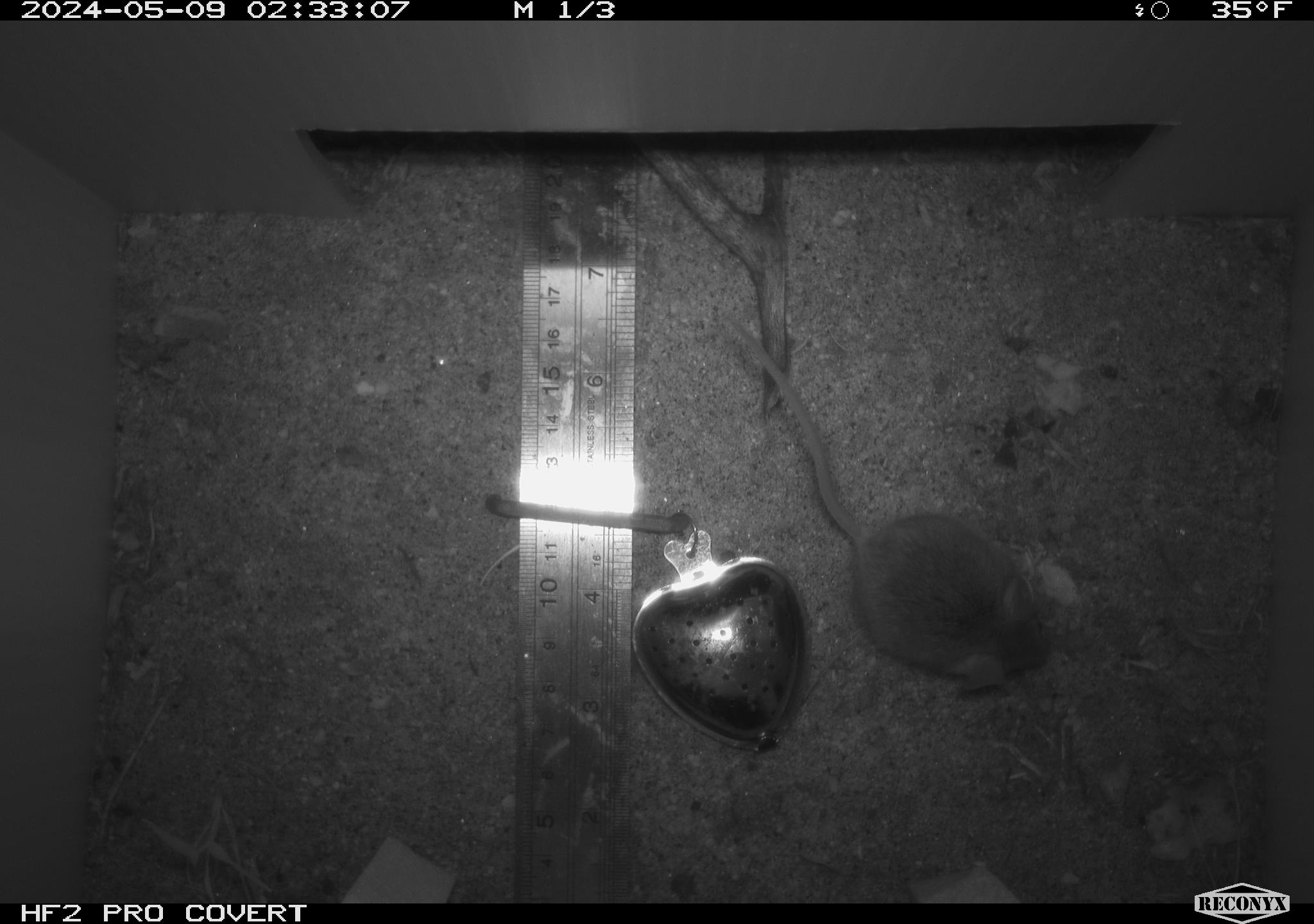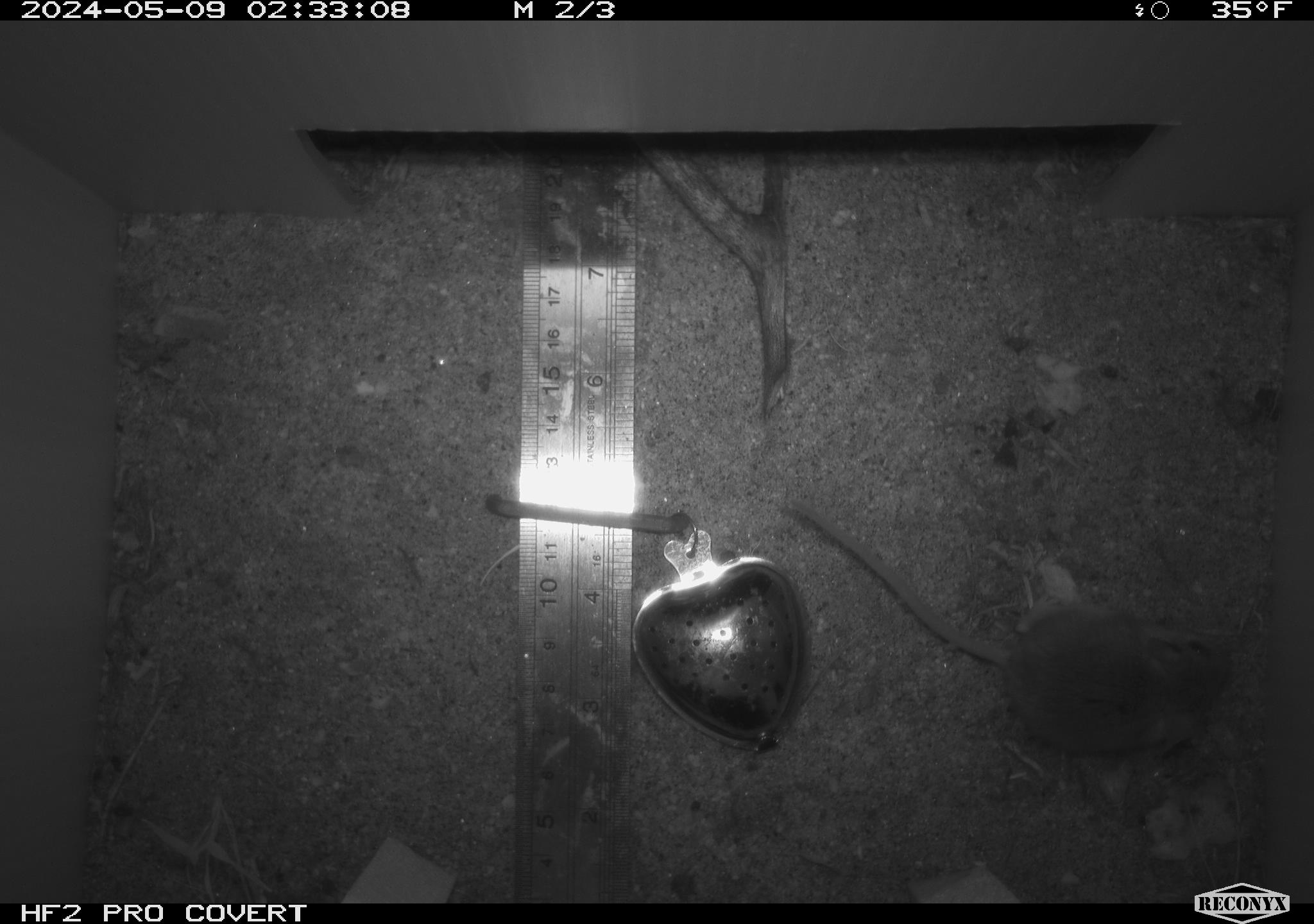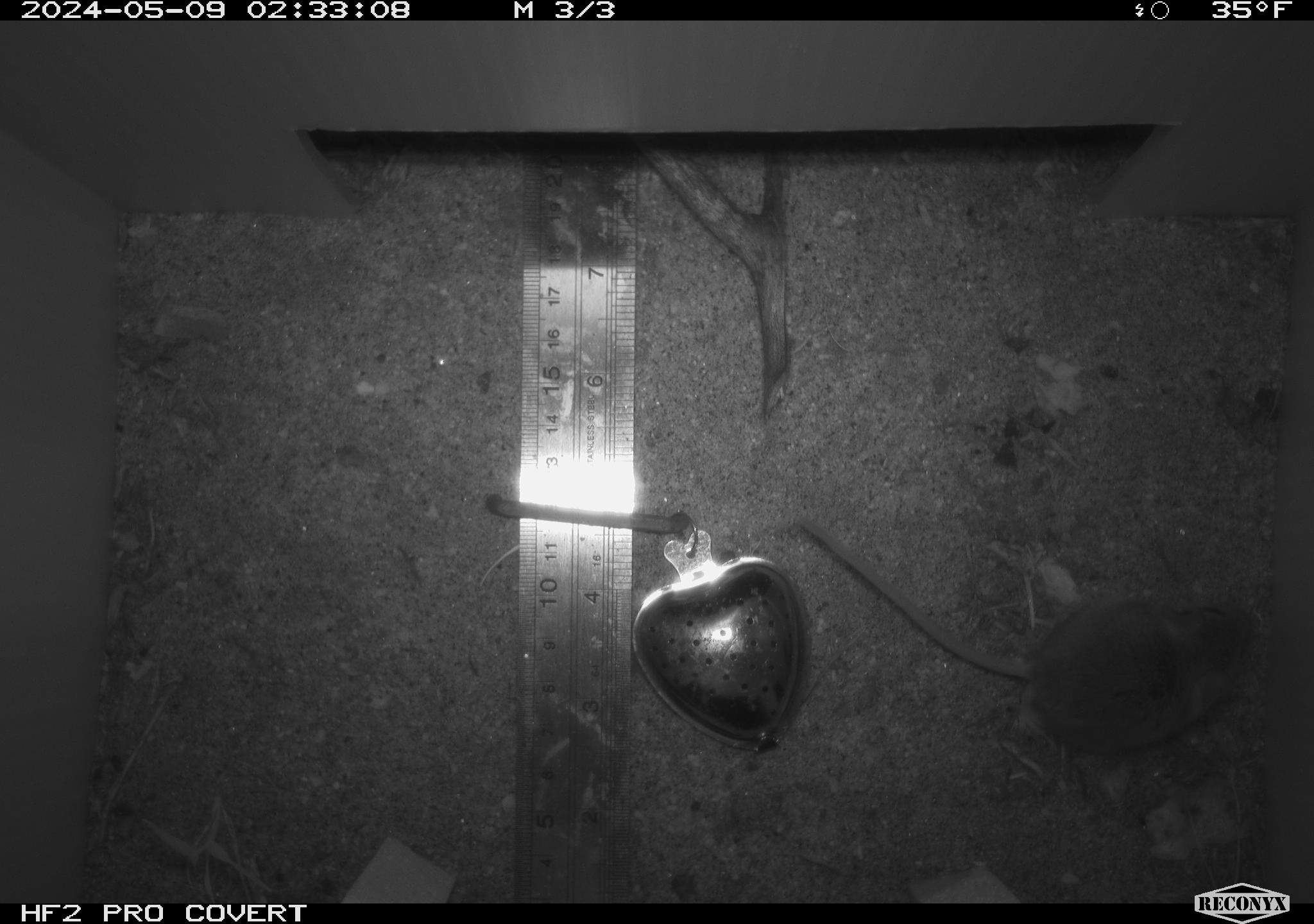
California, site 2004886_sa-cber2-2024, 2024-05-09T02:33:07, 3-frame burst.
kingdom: Animalia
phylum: Chordata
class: Mammalia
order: Rodentia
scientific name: Rodentia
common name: mouse species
Mouse species (Rodentia).